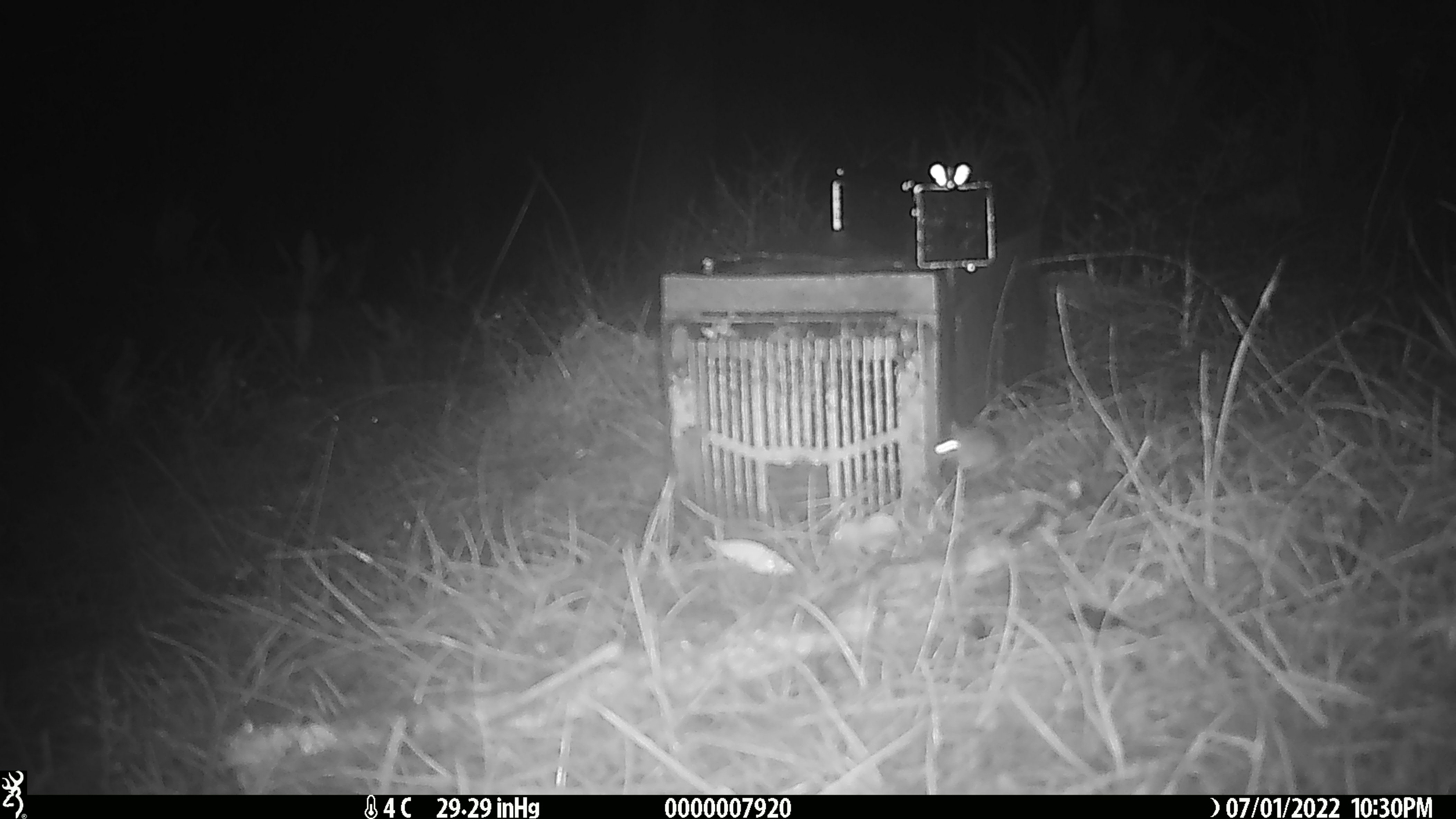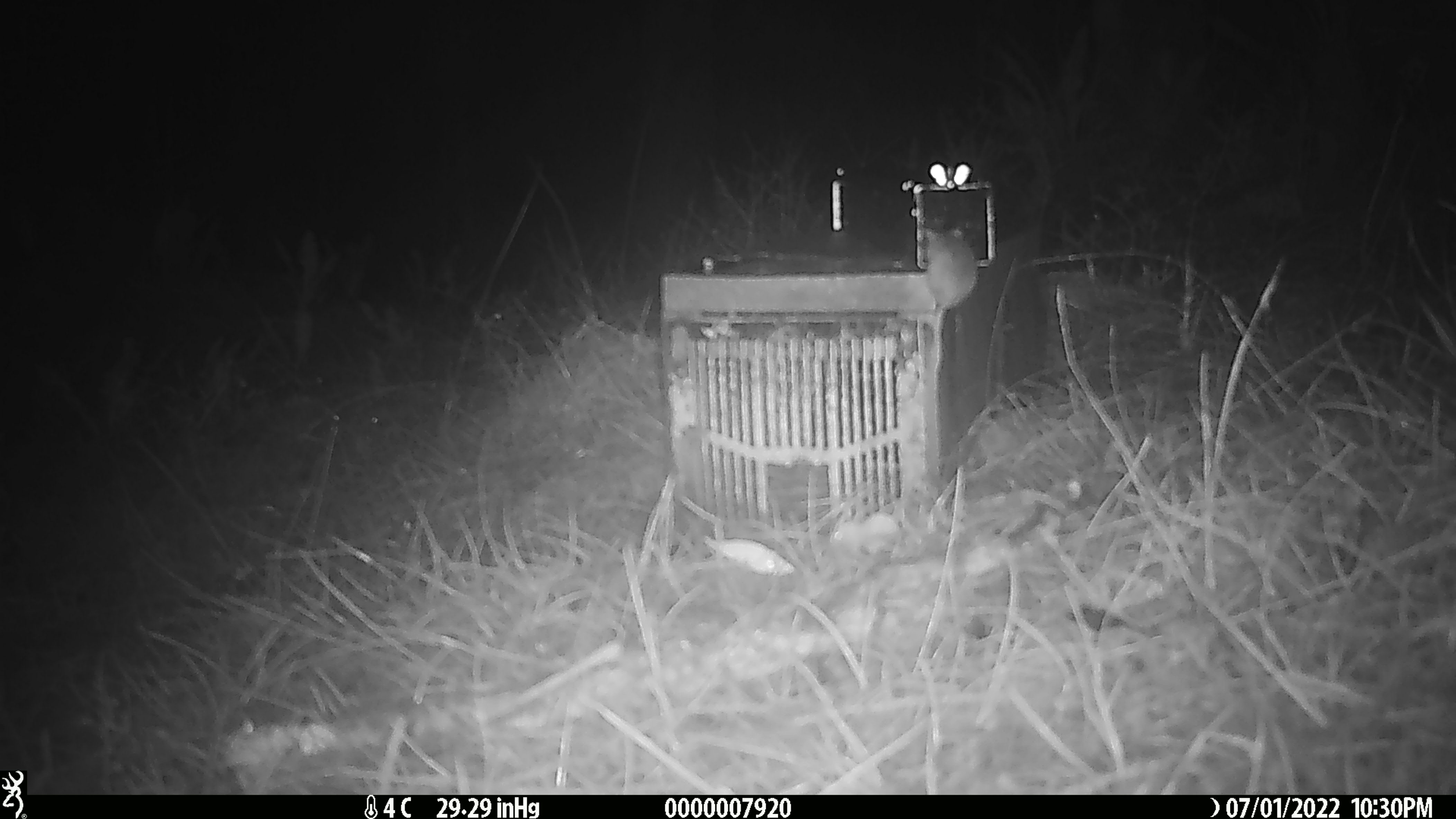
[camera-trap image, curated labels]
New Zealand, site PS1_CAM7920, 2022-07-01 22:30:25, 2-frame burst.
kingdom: Animalia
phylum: Chordata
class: Mammalia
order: Rodentia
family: Muridae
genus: Mus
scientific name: Mus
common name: mouse